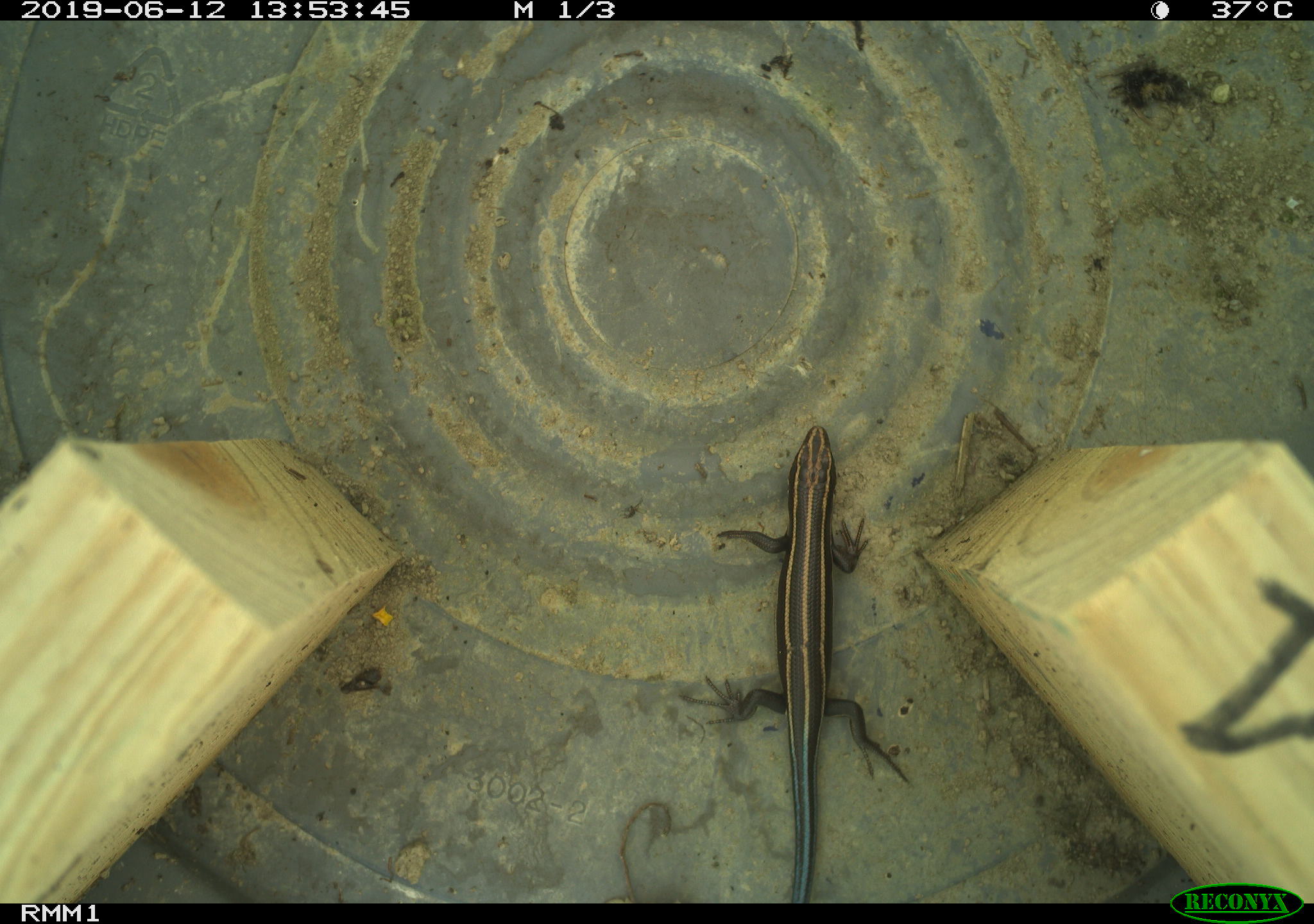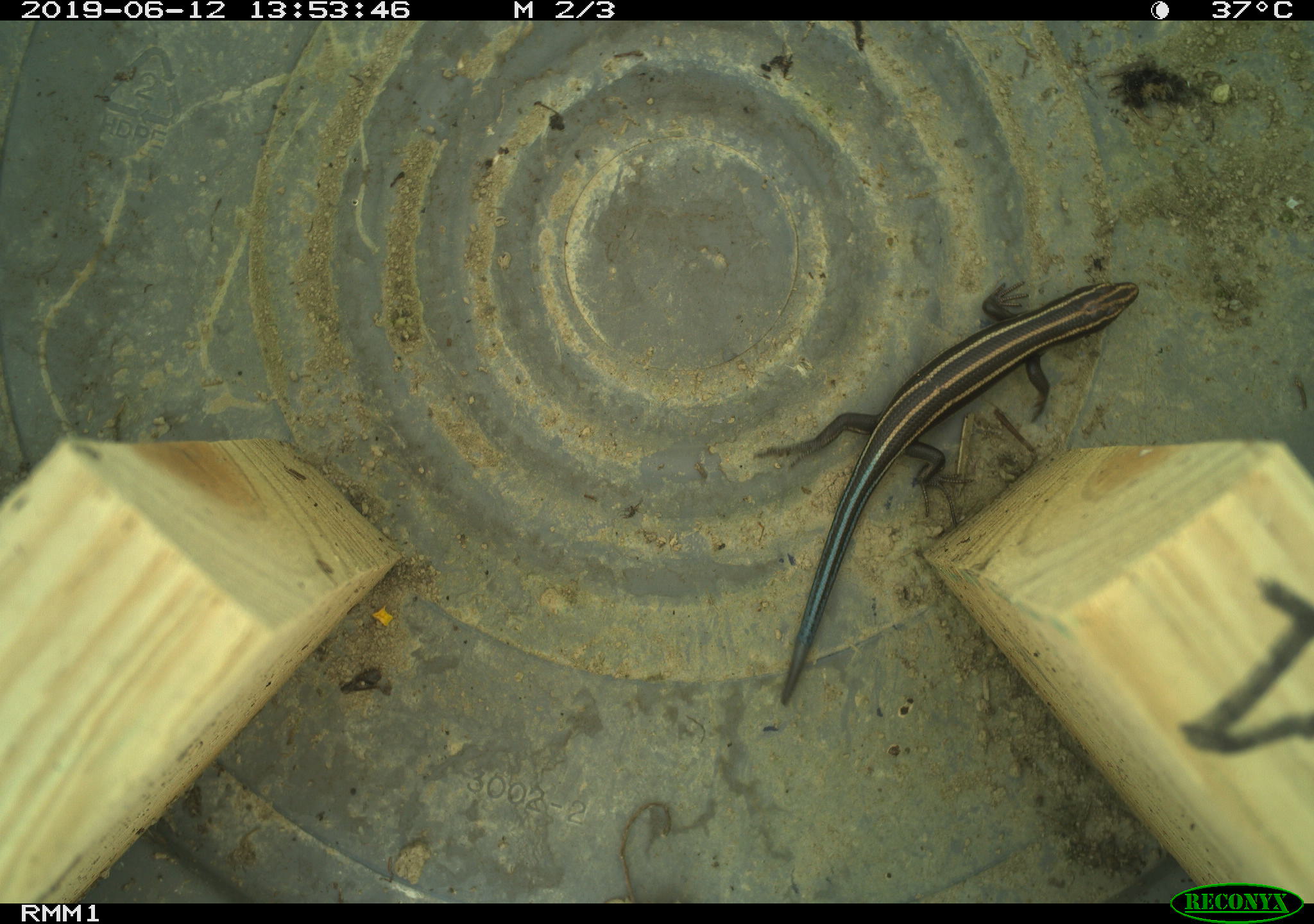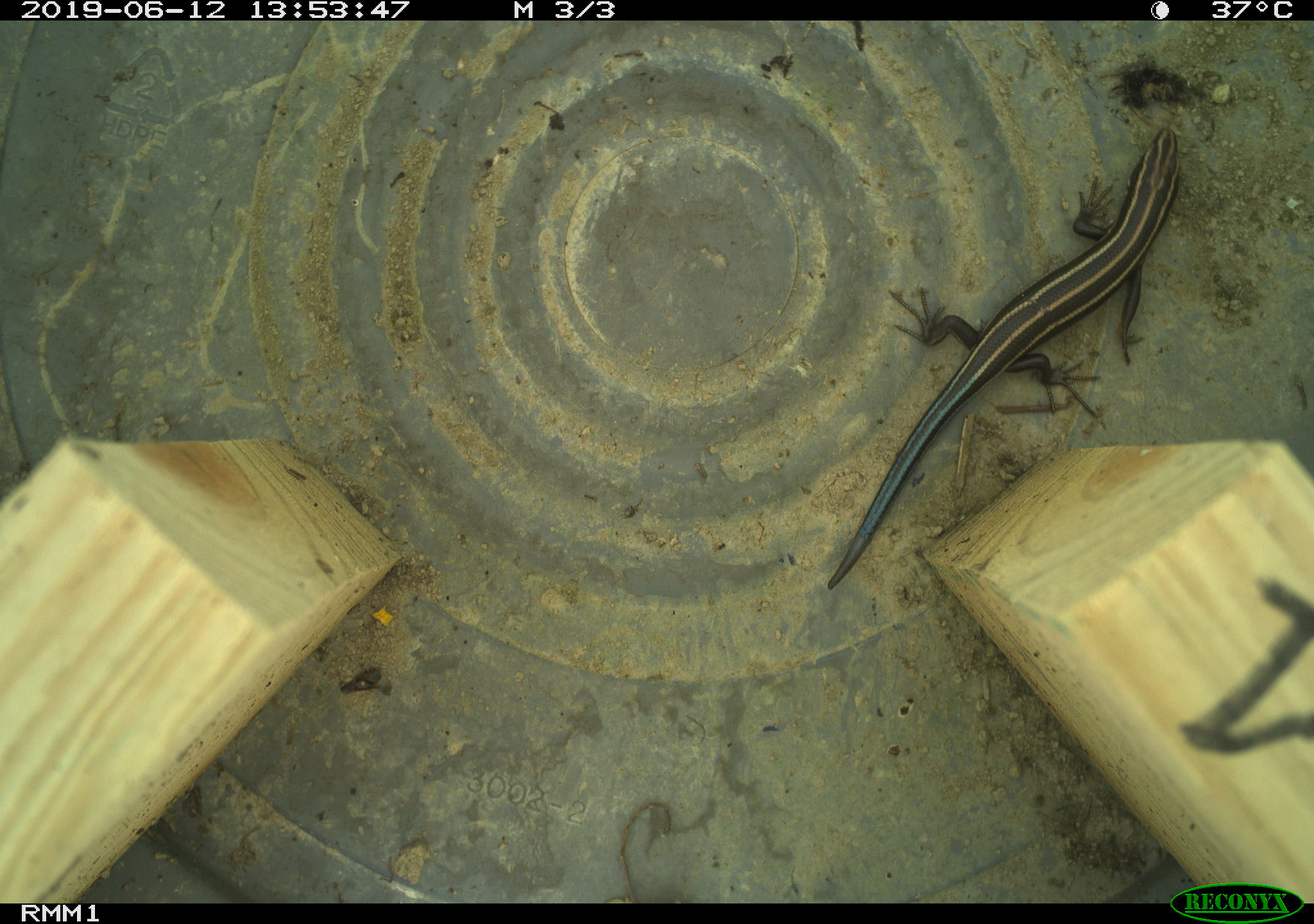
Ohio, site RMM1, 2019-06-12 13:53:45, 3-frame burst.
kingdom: Animalia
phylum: Chordata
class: Reptilia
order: Squamata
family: Scincidae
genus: Plestiodon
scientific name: Plestiodon fasciatus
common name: common five-lined skink